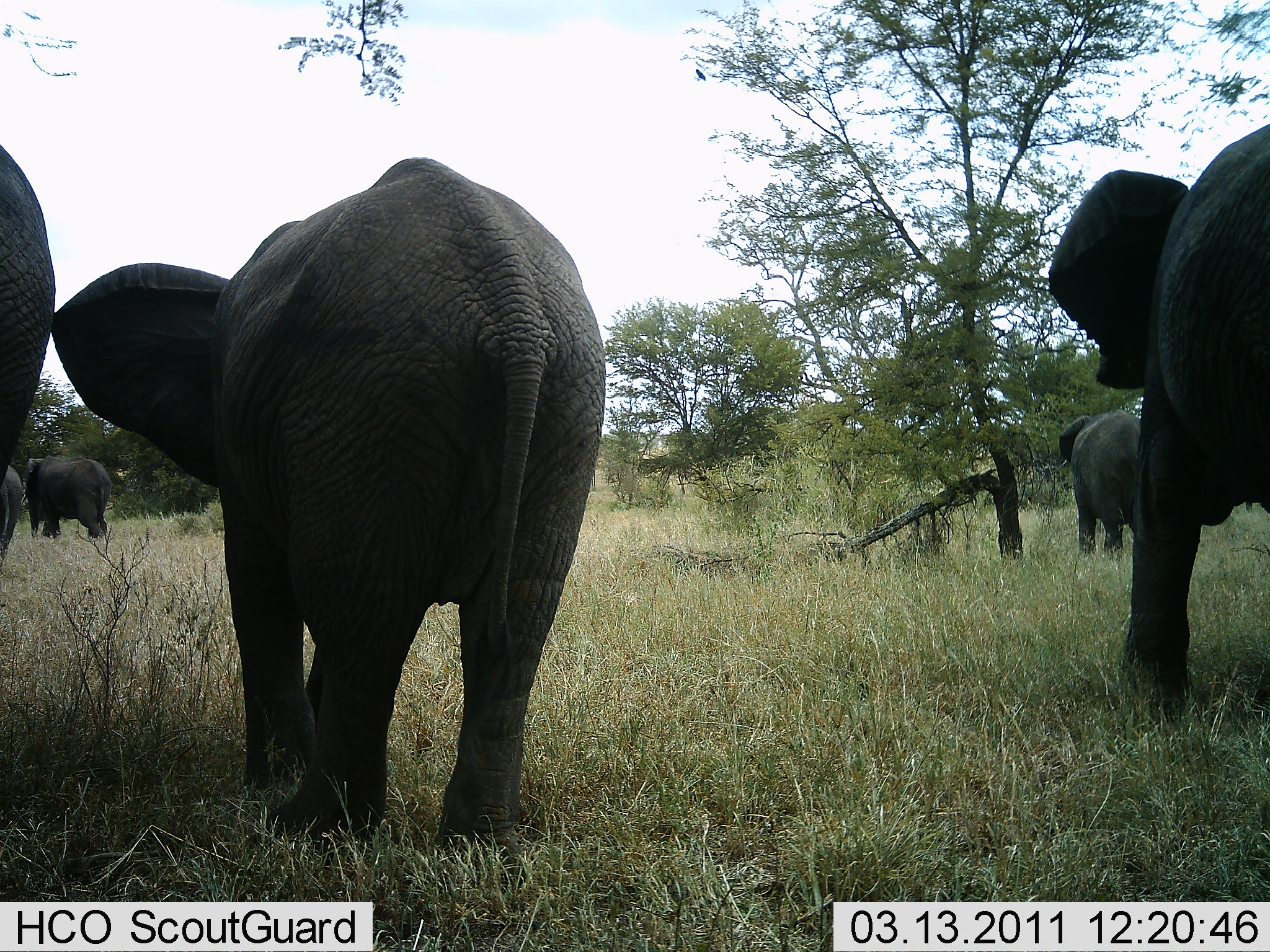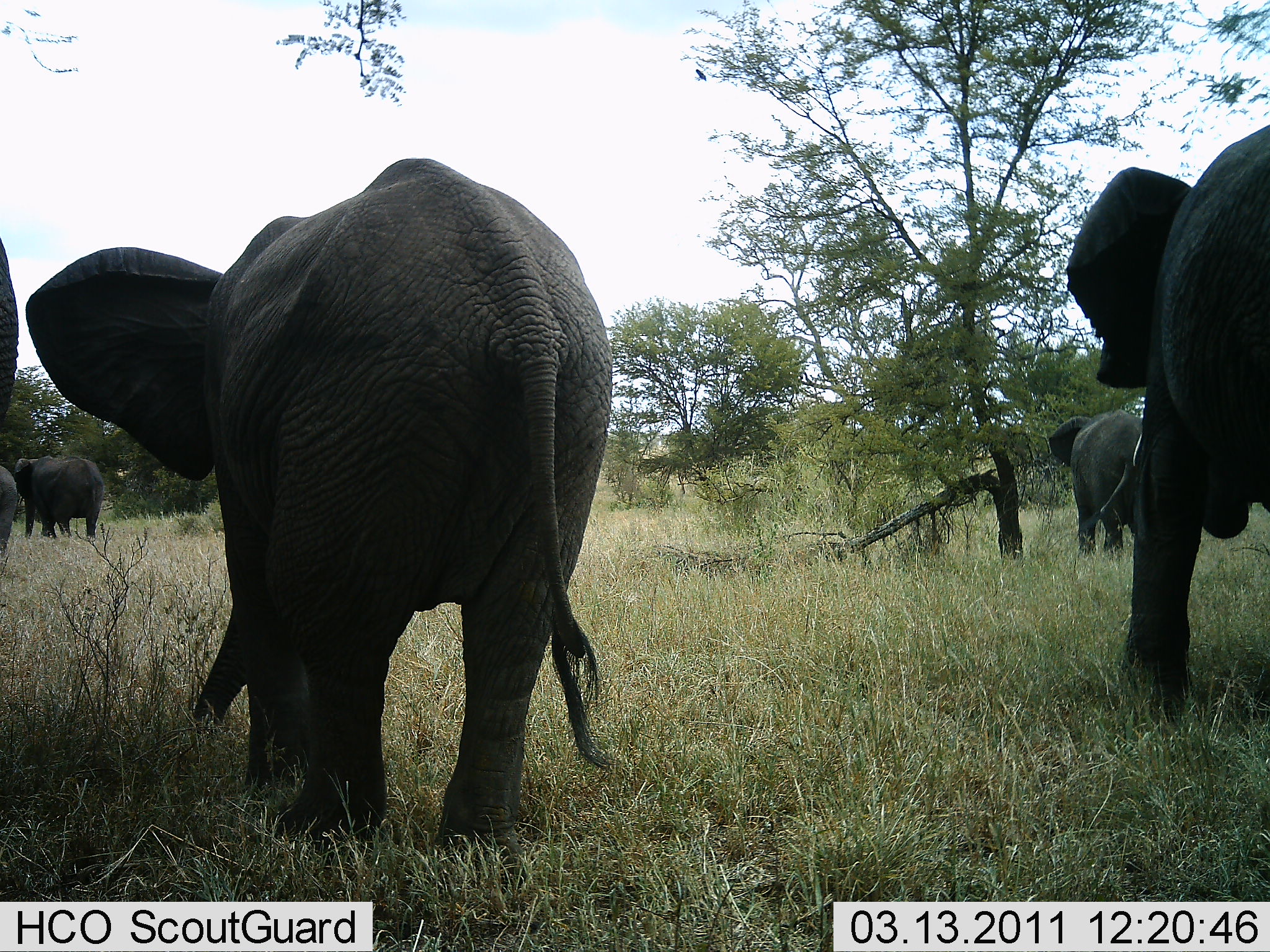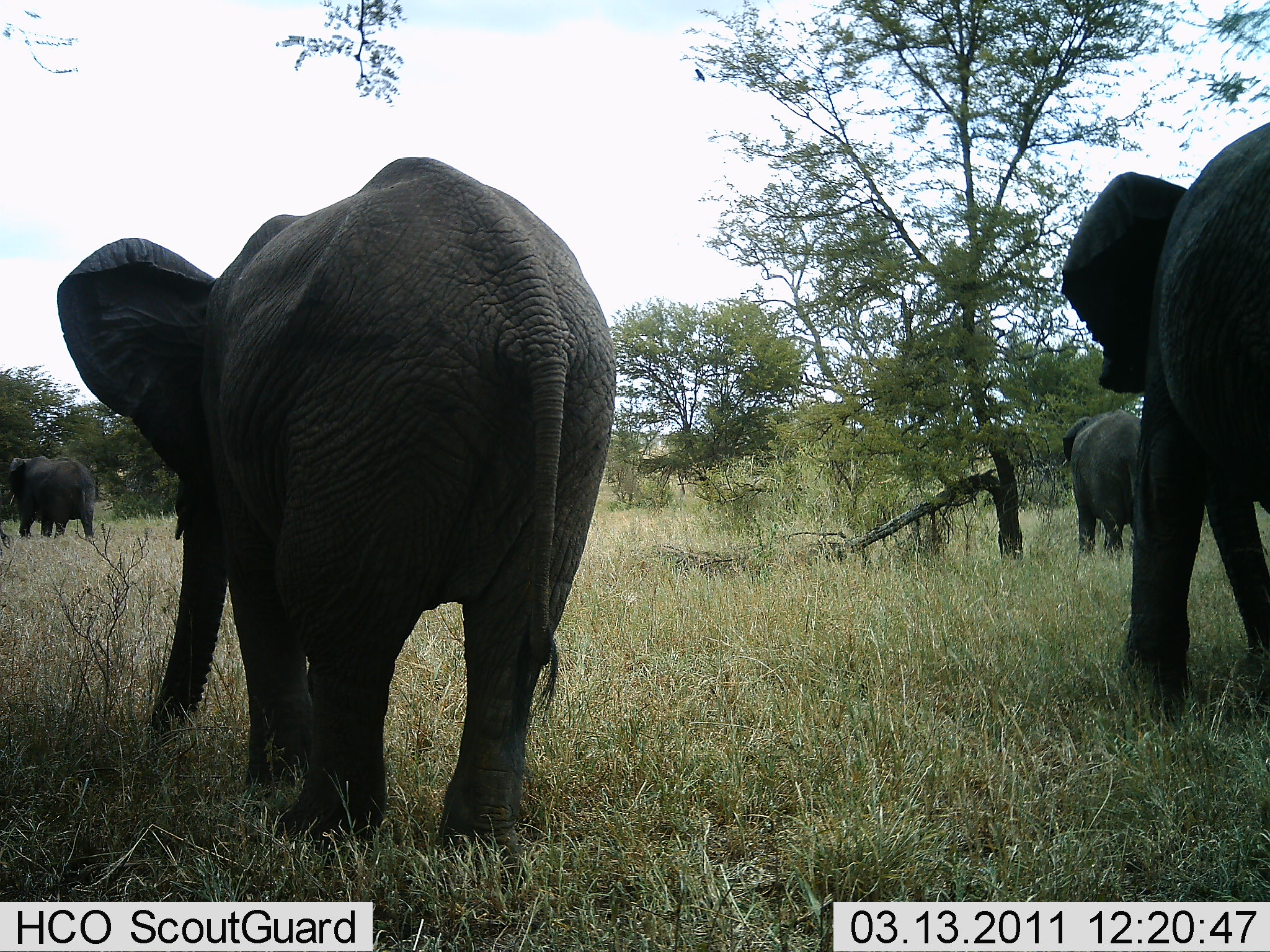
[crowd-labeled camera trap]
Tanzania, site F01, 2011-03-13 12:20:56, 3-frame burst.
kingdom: Animalia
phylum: Chordata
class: Mammalia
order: Proboscidea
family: Elephantidae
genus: Loxodonta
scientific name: Loxodonta africana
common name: african bush elephant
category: elephant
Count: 5.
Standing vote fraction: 73%.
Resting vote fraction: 0%.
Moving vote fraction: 64%.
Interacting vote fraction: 0%.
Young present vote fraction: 9%.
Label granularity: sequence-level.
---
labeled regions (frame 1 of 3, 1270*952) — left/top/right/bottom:
animal: 53/158/604/883; 1045/119/1269/730; 0/145/56/472; 1055/411/1153/558; 14/455/112/538; 4/462/24/547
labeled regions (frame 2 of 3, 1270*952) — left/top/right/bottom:
animal: 23/158/614/864; 1064/118/1270/732; 1046/411/1160/558; 15/454/99/542; 0/237/19/437; 0/465/20/550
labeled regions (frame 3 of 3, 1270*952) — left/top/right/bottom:
animal: 58/154/617/758; 1060/123/1270/723; 1063/407/1142/555; 9/453/96/539